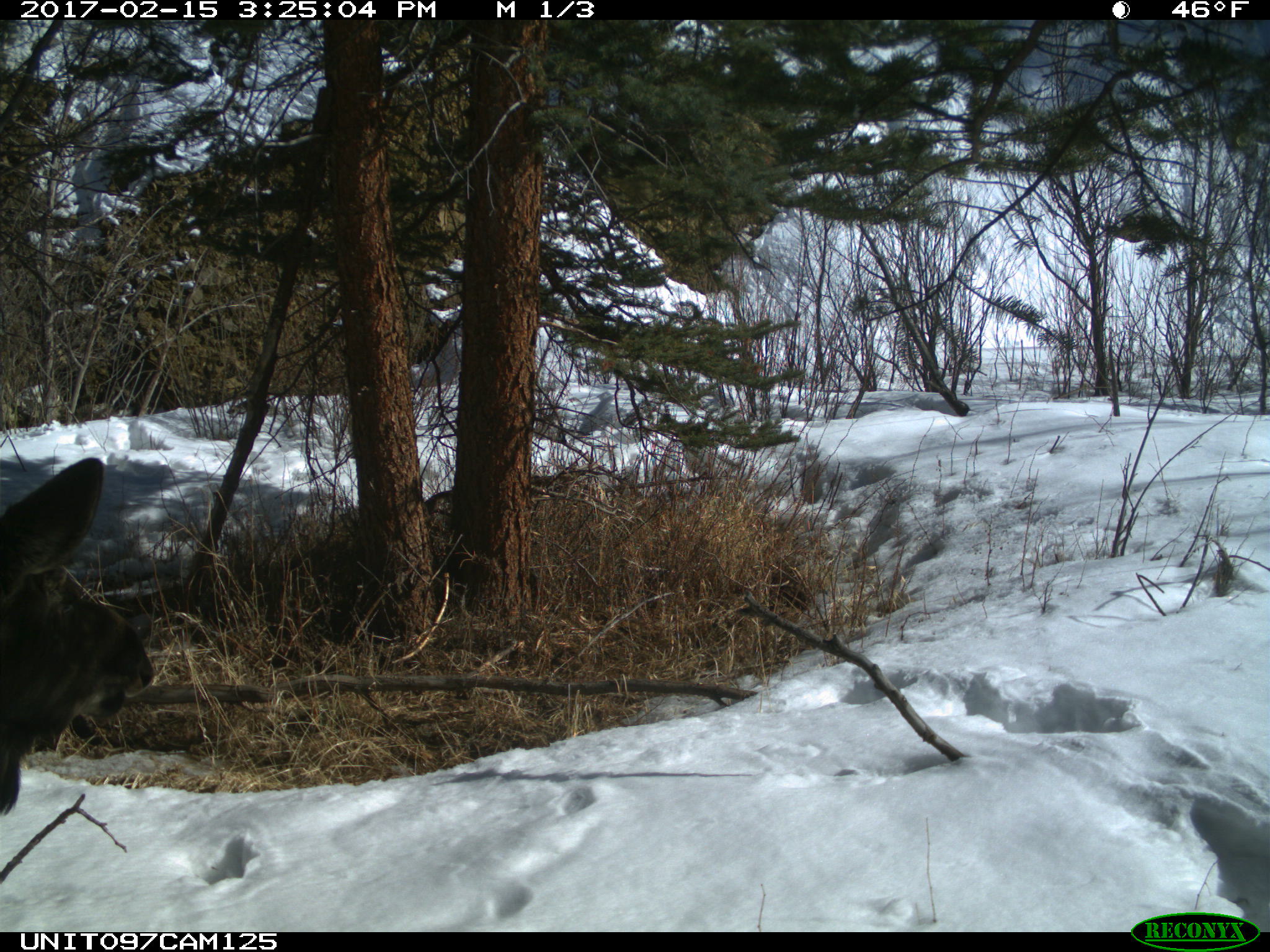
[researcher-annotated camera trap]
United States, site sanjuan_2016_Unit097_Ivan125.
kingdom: Animalia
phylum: Chordata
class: Mammalia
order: Artiodactyla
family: Cervidae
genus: Alces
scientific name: Alces alces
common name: moose